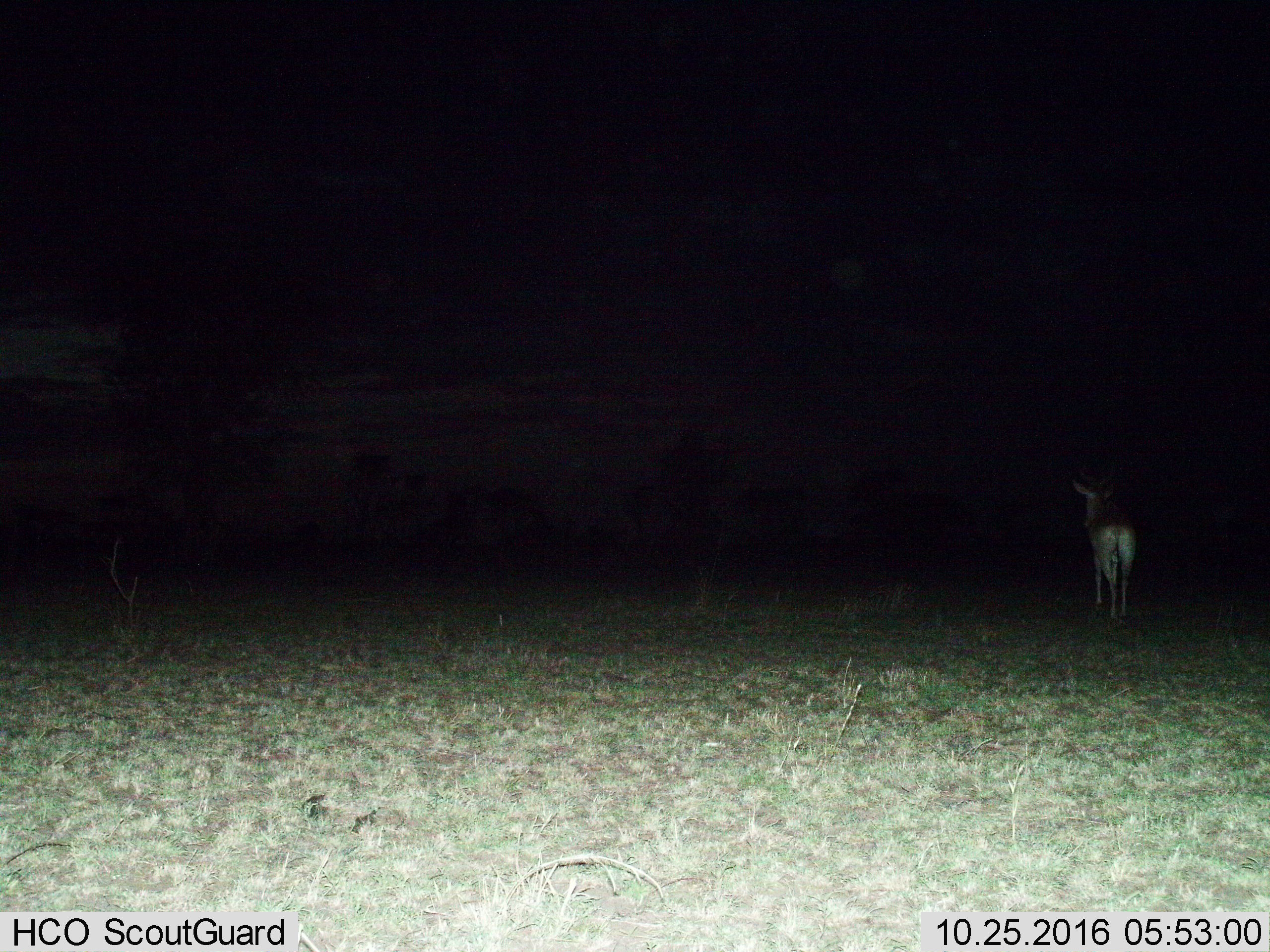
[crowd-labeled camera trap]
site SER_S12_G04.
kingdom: Animalia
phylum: Chordata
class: Mammalia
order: Artiodactyla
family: Bovidae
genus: Alcelaphus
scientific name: Alcelaphus buselaphus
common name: hartebeest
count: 1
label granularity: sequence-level